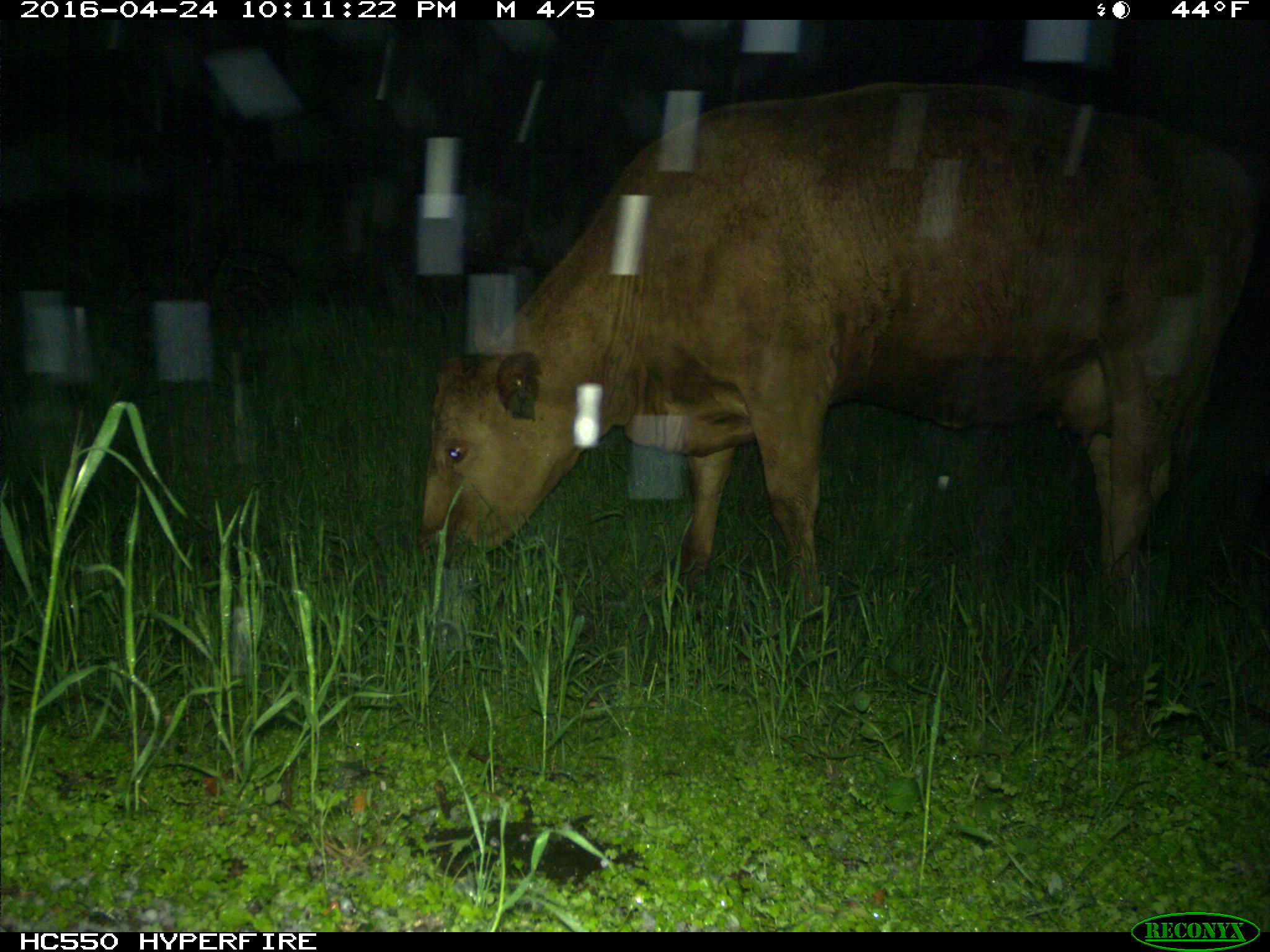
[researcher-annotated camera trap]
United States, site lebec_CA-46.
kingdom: Animalia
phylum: Chordata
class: Mammalia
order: Artiodactyla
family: Bovidae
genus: Bos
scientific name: Bos taurus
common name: domestic cow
Bos taurus (domestic cow).